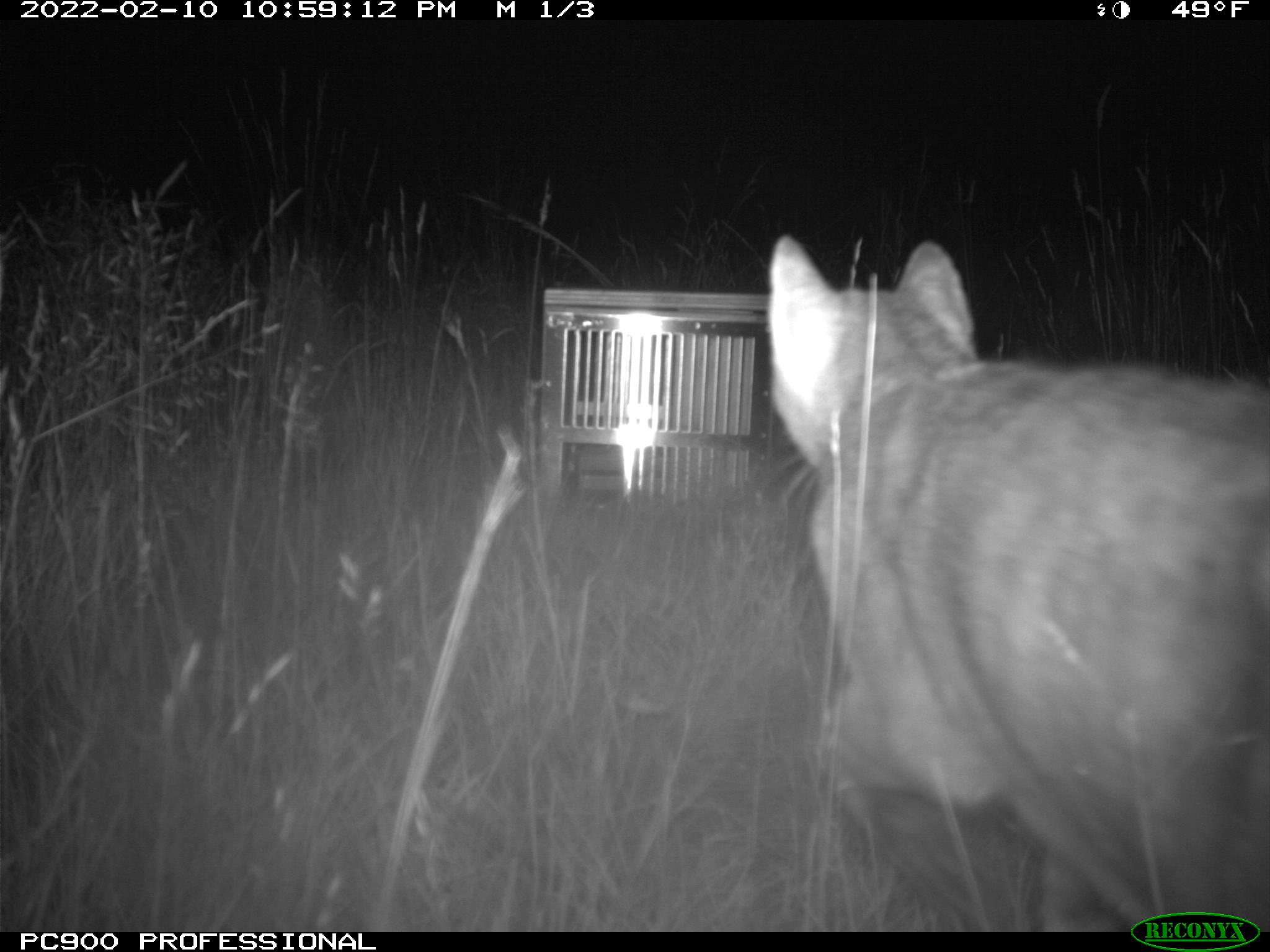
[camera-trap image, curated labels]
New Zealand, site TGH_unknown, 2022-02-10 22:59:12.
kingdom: Animalia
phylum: Chordata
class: Mammalia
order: Carnivora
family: Felidae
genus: Felis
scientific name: Felis catus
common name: domestic cat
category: cat